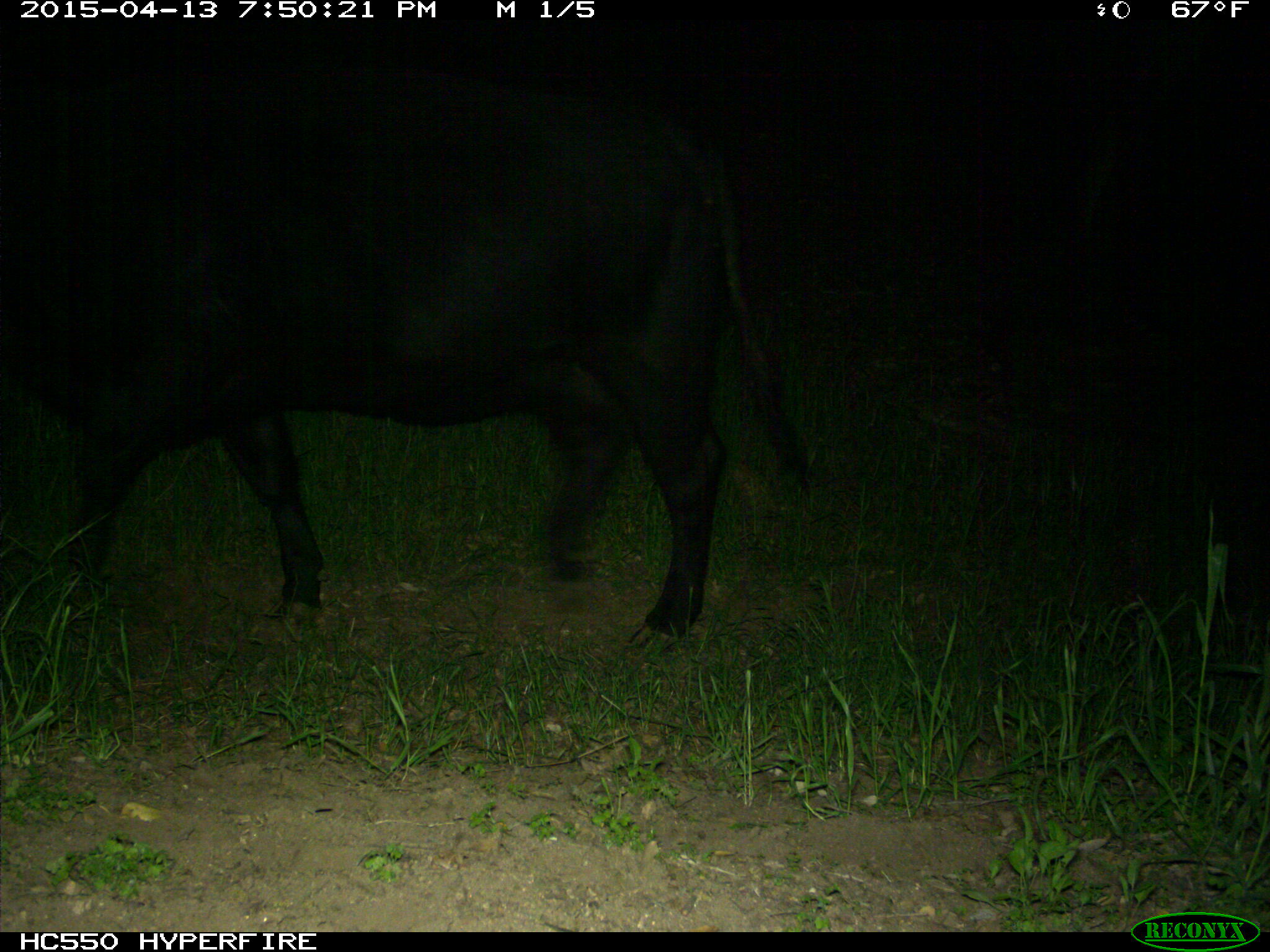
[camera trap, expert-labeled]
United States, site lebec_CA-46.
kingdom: Animalia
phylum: Chordata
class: Mammalia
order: Artiodactyla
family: Bovidae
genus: Bos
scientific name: Bos taurus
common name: domestic cow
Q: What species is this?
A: Bos taurus (domestic cow).